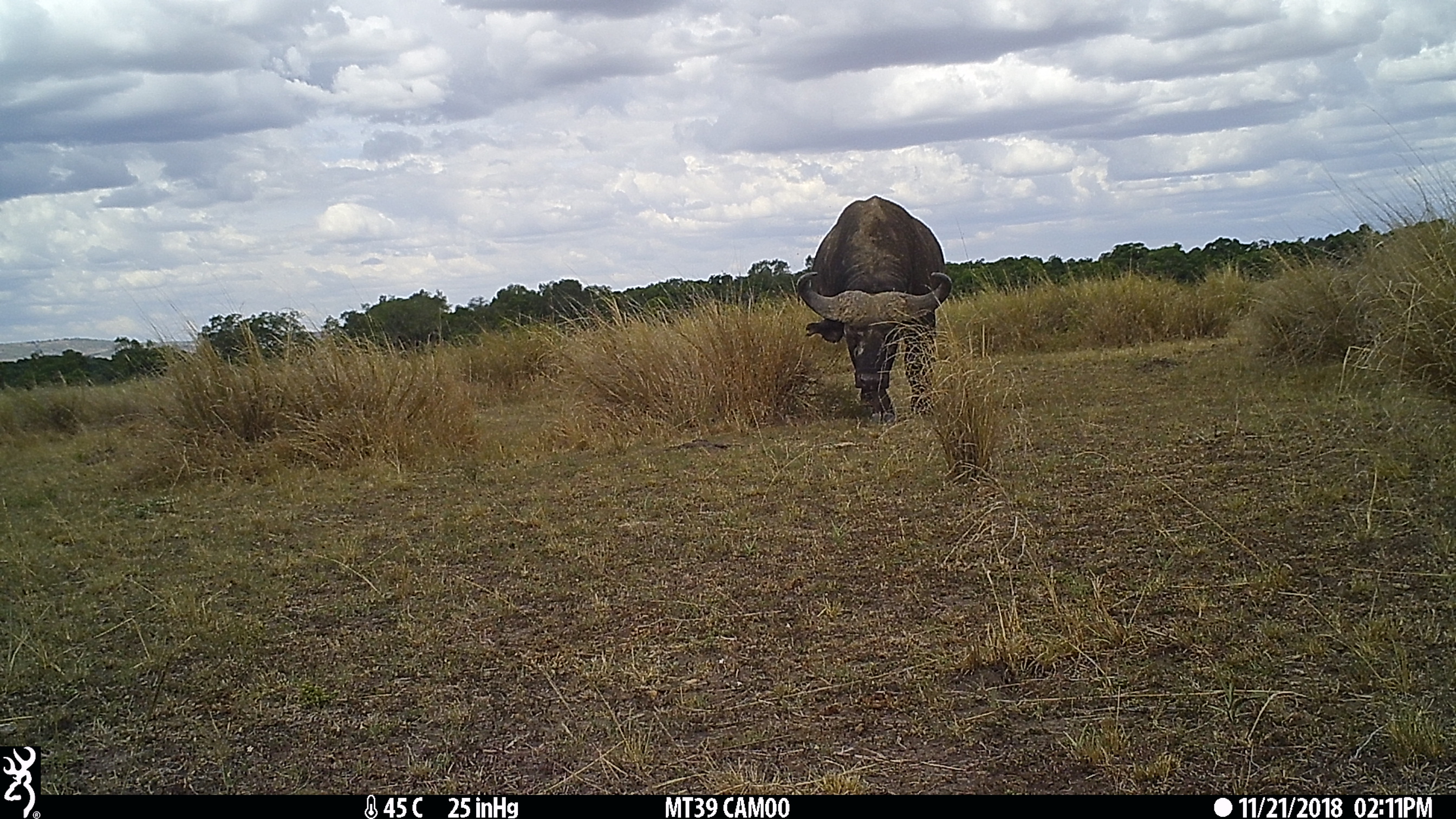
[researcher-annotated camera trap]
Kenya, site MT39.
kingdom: Animalia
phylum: Chordata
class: Mammalia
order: Artiodactyla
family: Bovidae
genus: Syncerus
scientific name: Syncerus caffer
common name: buffalo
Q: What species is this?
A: Buffalo (Syncerus caffer).